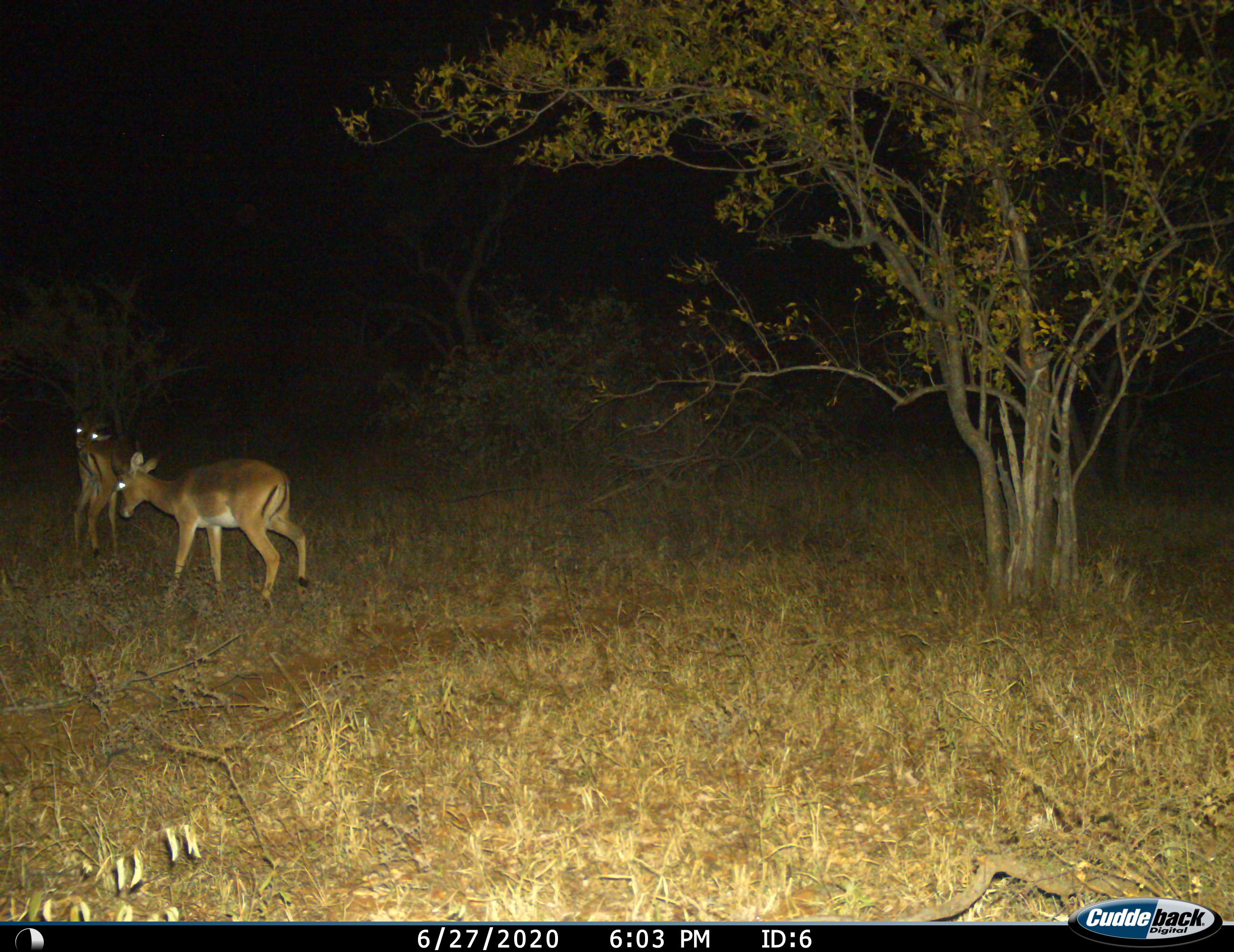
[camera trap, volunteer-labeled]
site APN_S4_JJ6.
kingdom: Animalia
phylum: Chordata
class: Mammalia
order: Artiodactyla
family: Bovidae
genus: Aepyceros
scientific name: Aepyceros melampus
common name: impala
Impala (Aepyceros melampus), count 2. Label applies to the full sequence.